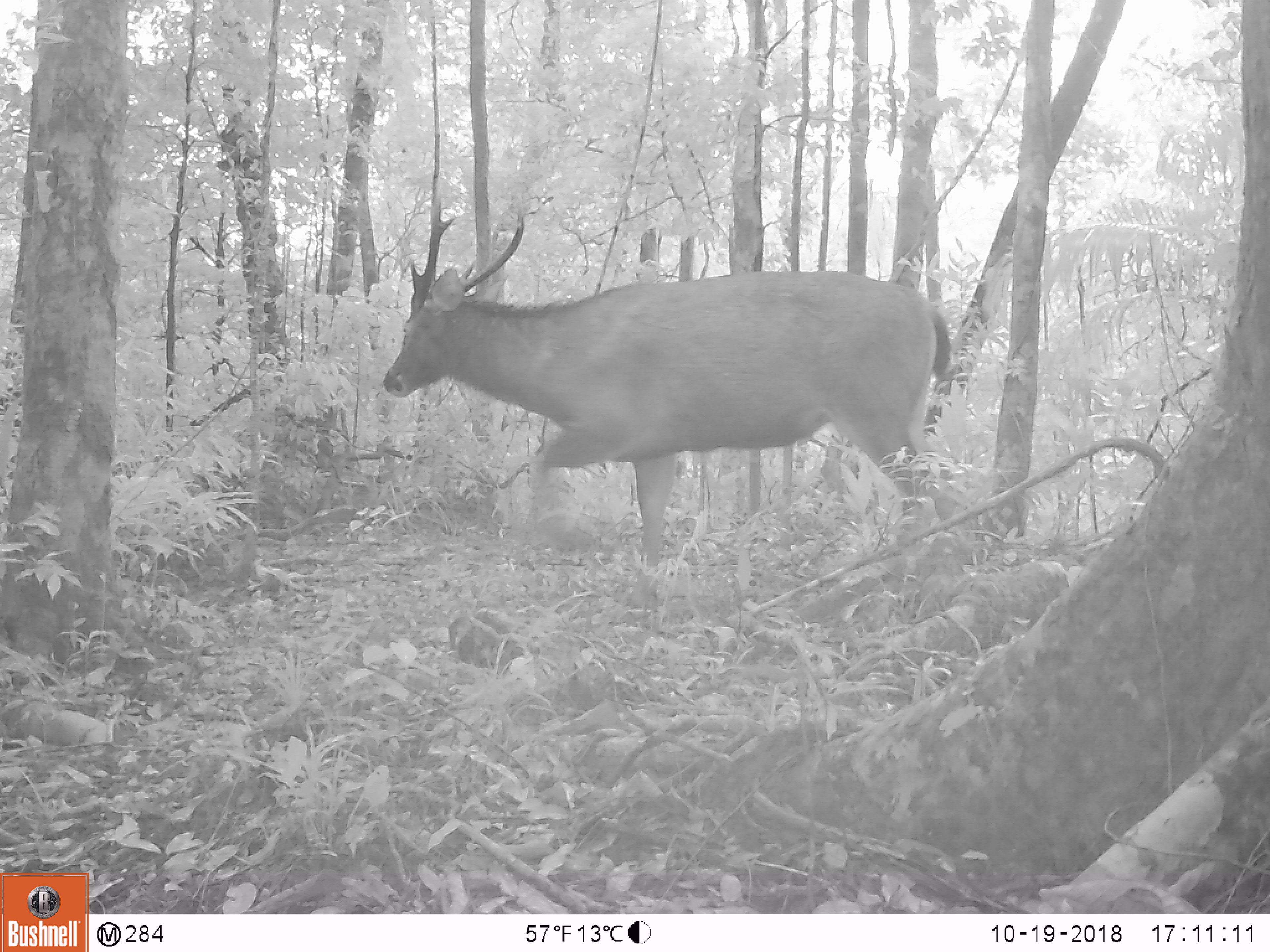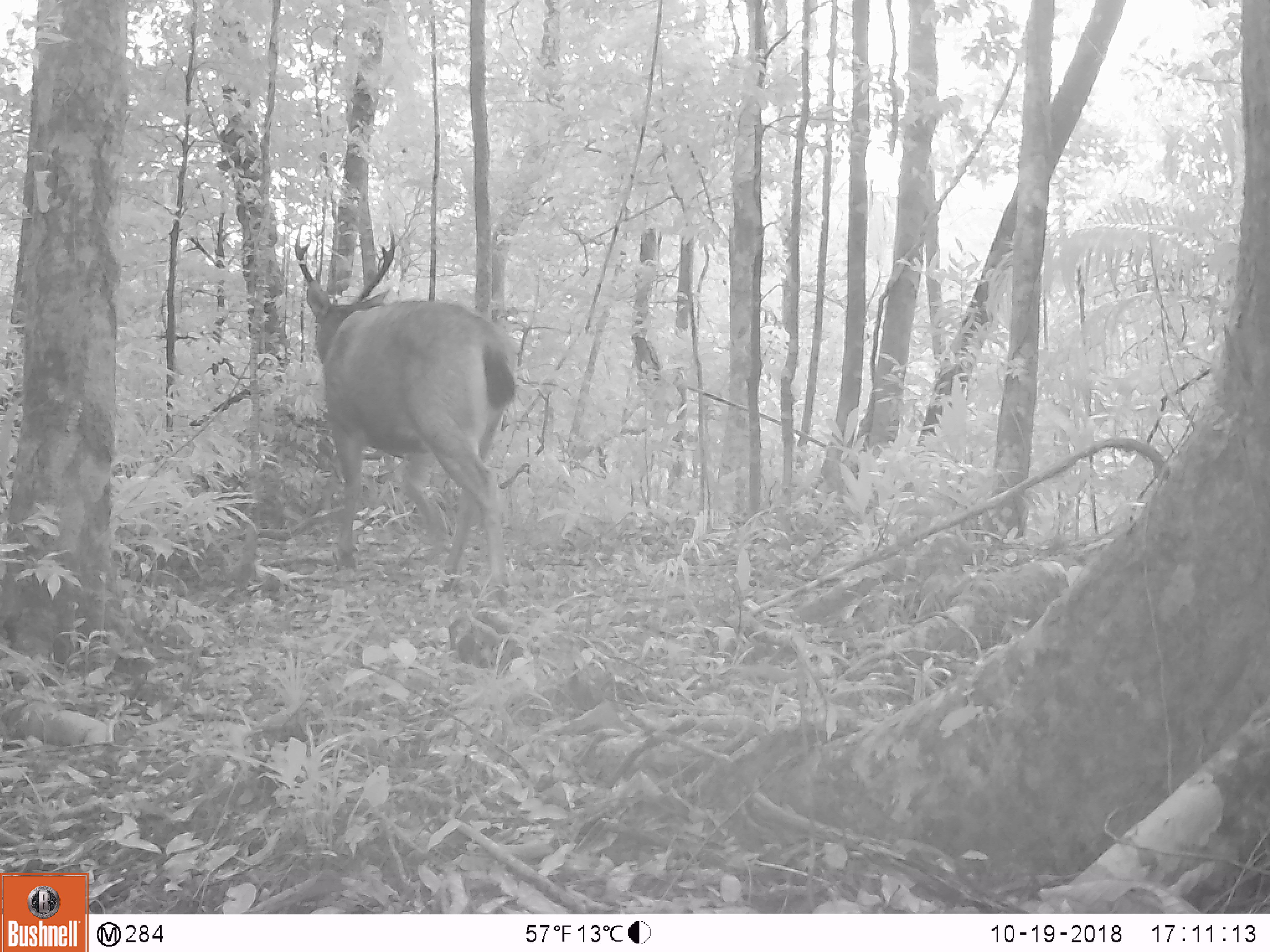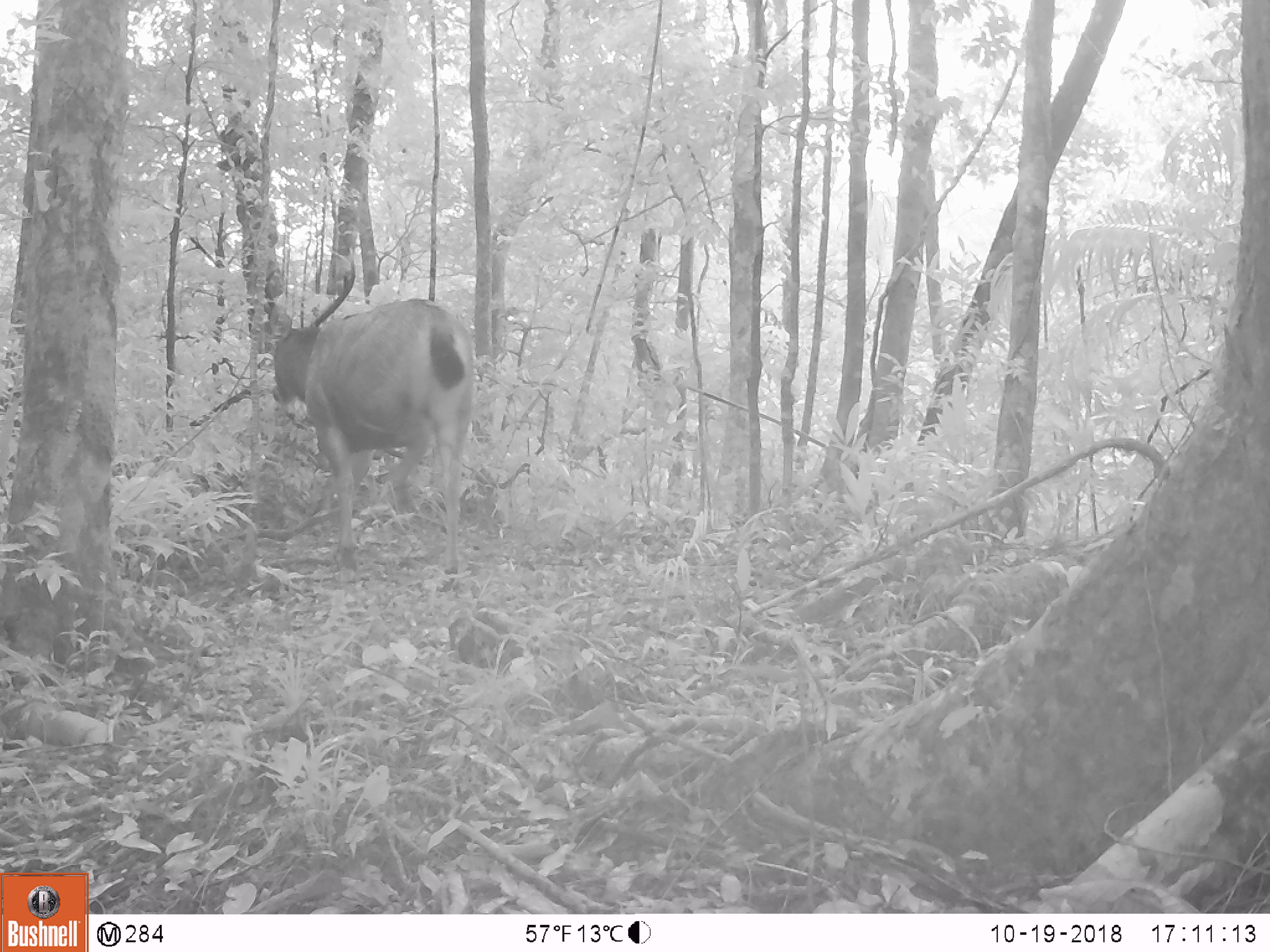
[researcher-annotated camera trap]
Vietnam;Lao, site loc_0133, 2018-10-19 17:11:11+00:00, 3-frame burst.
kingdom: Animalia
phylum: Chordata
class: Mammalia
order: Artiodactyla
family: Cervidae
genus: Rusa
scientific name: Rusa unicolor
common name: sambar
Sambar (Rusa unicolor). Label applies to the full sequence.